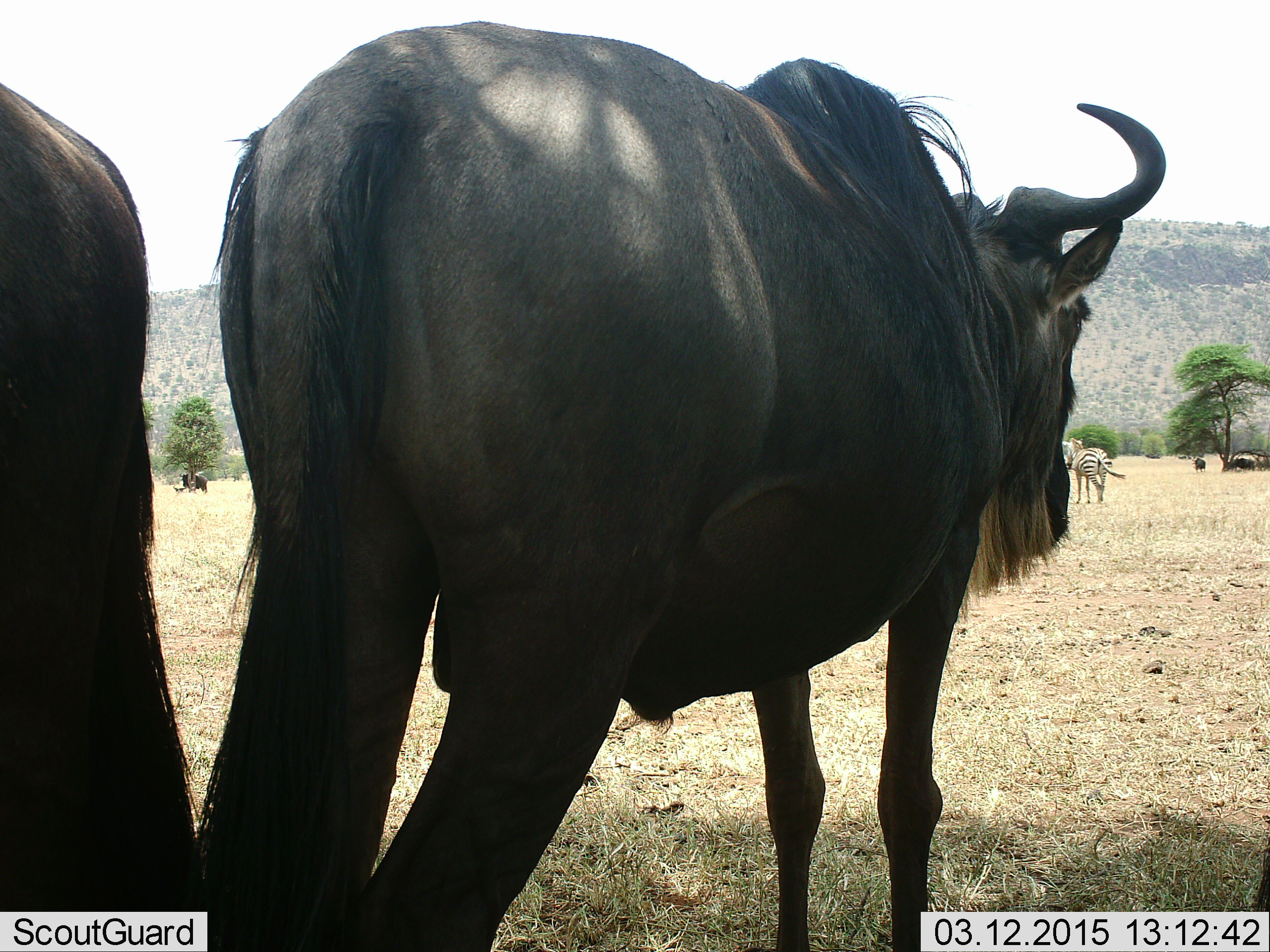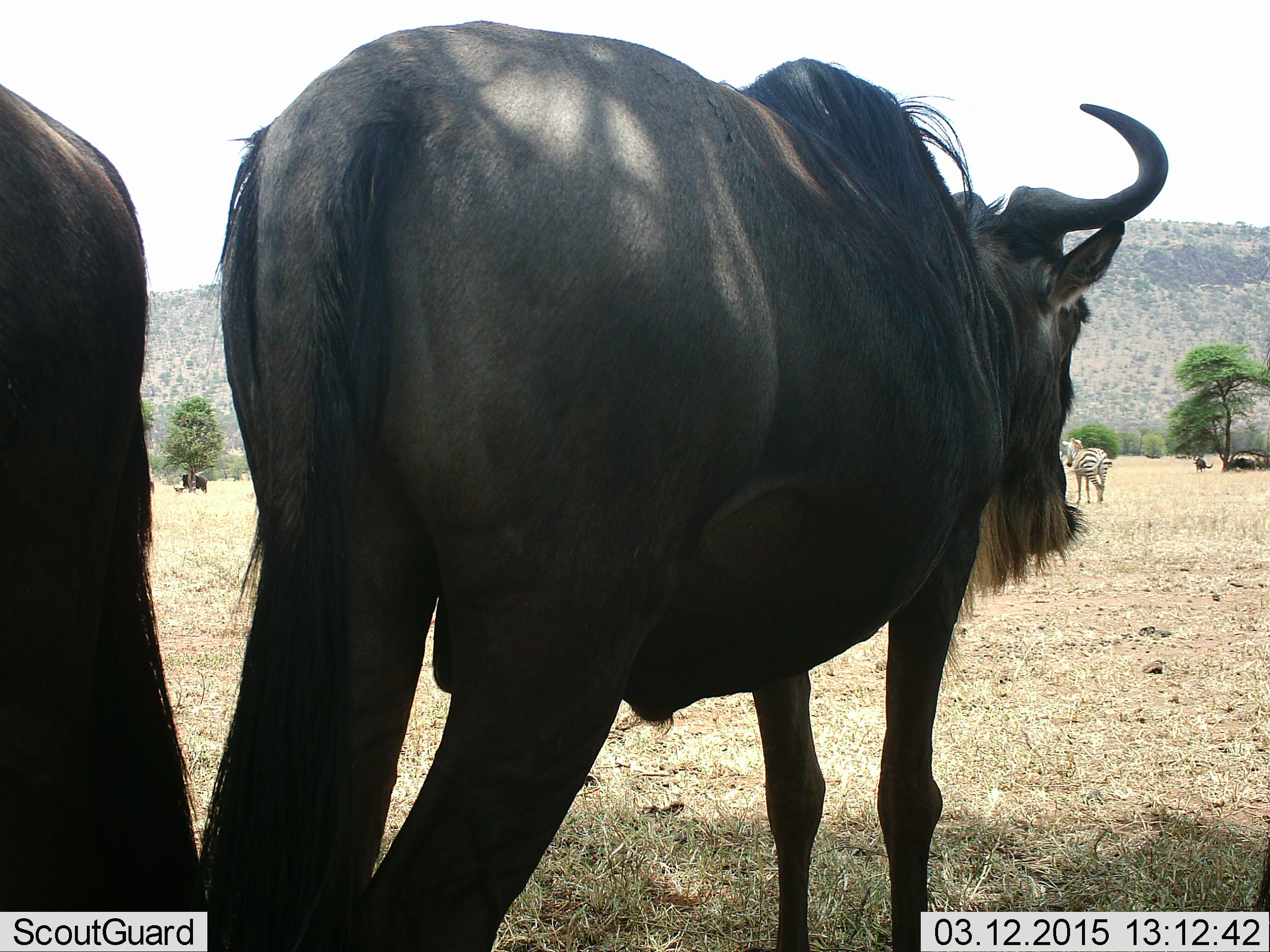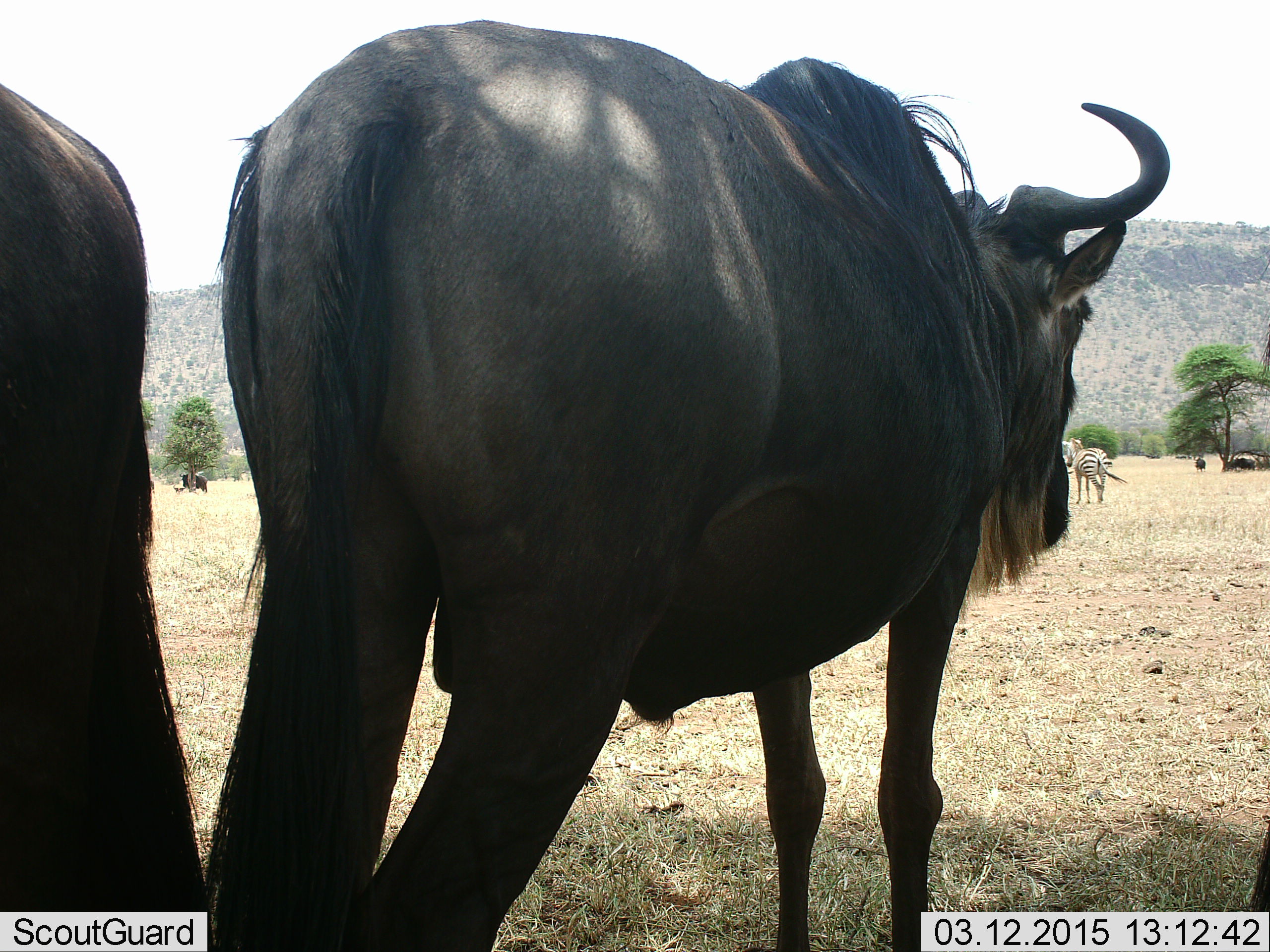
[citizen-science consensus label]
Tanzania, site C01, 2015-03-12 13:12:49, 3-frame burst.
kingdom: Animalia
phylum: Chordata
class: Mammalia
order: Artiodactyla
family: Bovidae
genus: Connochaetes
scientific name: Connochaetes taurinus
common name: blue wildebeest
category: wildebeest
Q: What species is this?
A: Wildebeest (blue wildebeest) (Connochaetes taurinus).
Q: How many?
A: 4.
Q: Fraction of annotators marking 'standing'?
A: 93%.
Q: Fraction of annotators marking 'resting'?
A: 29%.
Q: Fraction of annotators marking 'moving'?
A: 7%.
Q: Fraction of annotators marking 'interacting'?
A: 0%.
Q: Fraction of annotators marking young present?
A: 0%.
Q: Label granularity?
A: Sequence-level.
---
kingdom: Animalia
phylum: Chordata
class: Mammalia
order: Perissodactyla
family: Equidae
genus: Equus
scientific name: Equus quagga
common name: plains zebra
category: zebra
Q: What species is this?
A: Zebra (plains zebra) (Equus quagga).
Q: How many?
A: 1.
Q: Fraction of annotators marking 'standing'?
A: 80%.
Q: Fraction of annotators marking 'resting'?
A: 0%.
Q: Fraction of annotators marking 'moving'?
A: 20%.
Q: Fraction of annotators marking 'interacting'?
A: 0%.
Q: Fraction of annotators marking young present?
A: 0%.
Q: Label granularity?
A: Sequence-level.